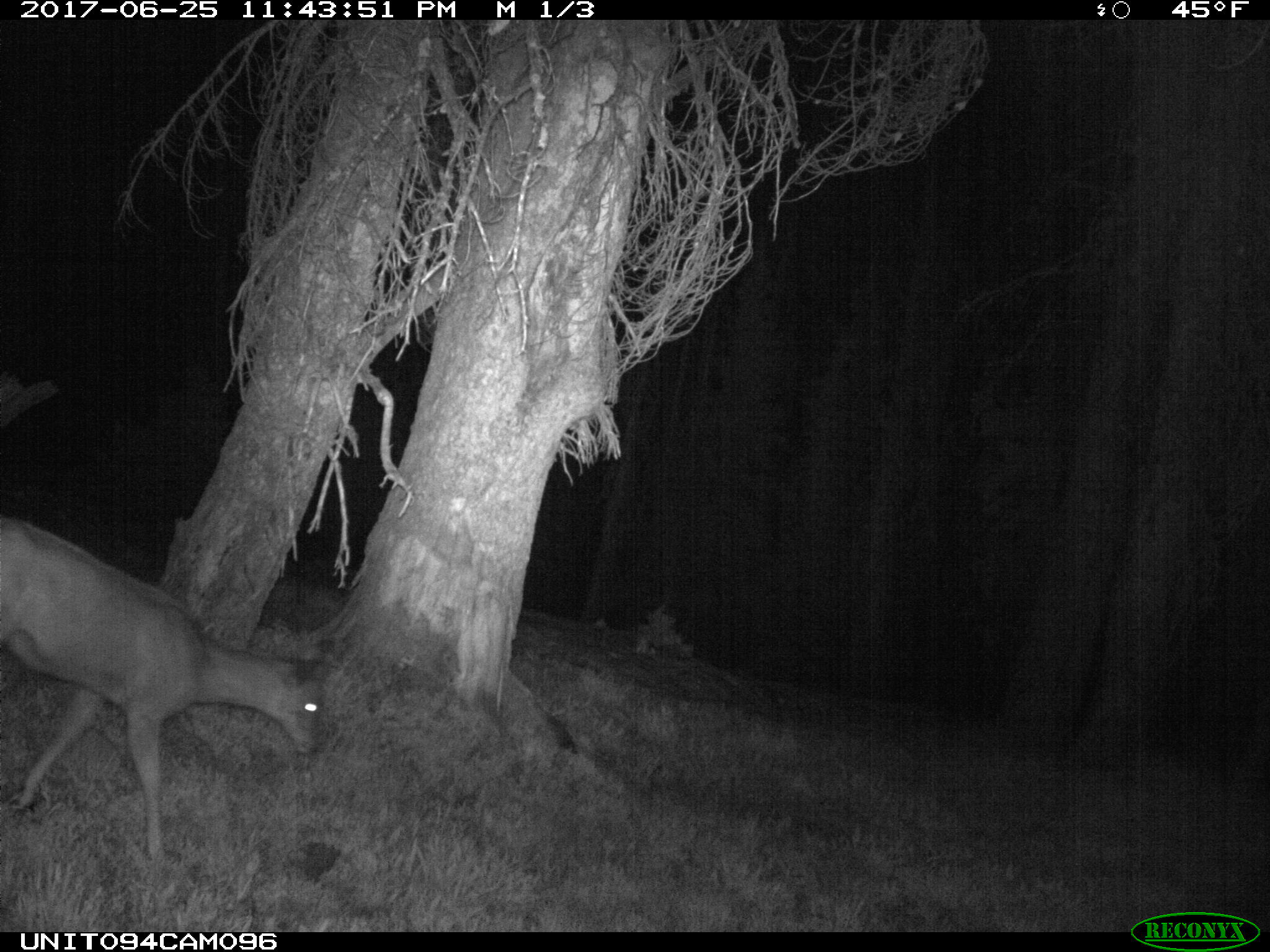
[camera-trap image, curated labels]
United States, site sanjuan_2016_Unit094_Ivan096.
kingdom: Animalia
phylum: Chordata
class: Mammalia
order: Artiodactyla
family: Cervidae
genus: Odocoileus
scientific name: Odocoileus hemionus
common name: mule deer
Odocoileus hemionus (mule deer).